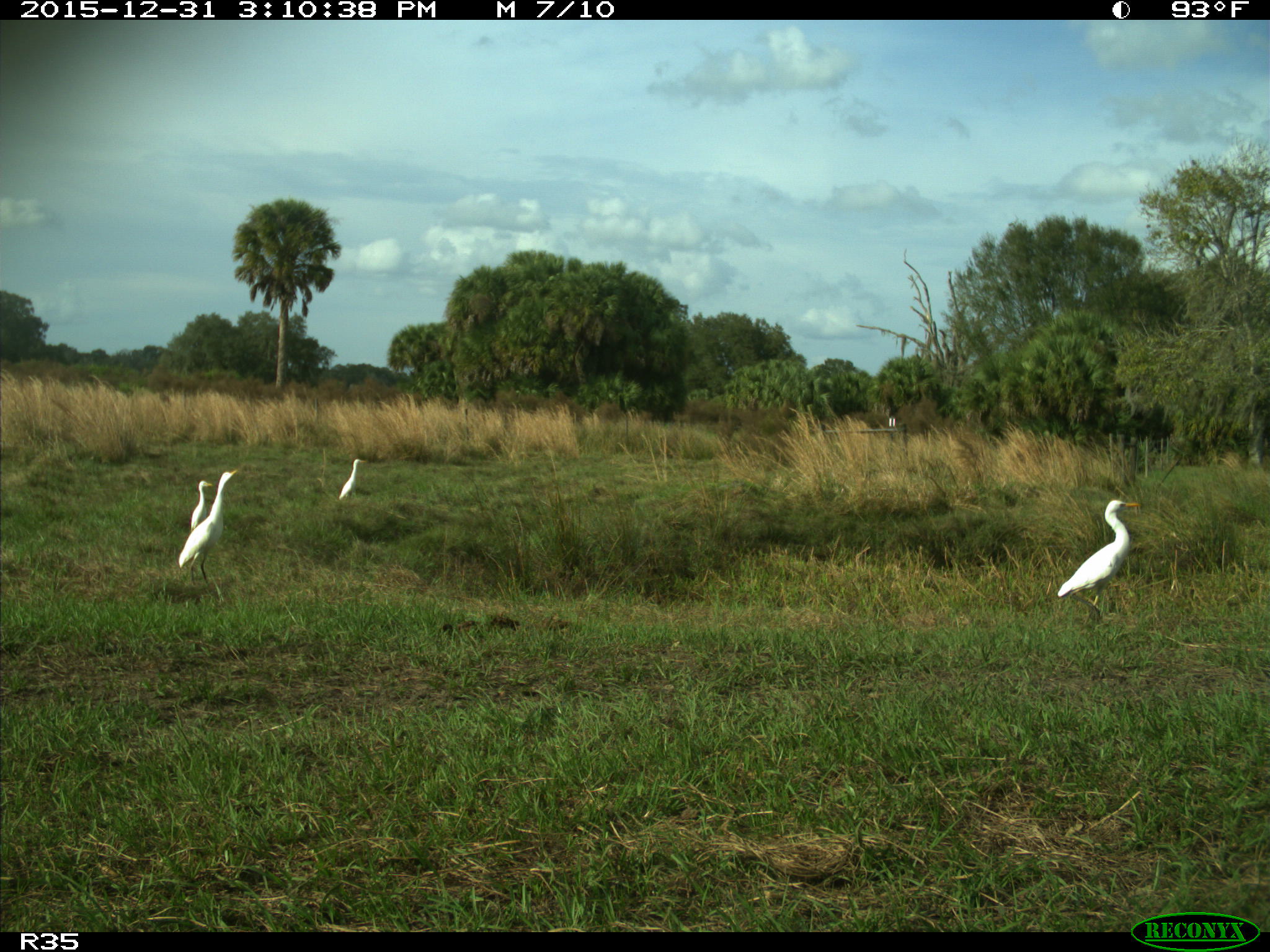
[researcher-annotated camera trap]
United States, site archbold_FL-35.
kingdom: Animalia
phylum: Chordata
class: Aves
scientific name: Aves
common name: birds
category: unidentified bird